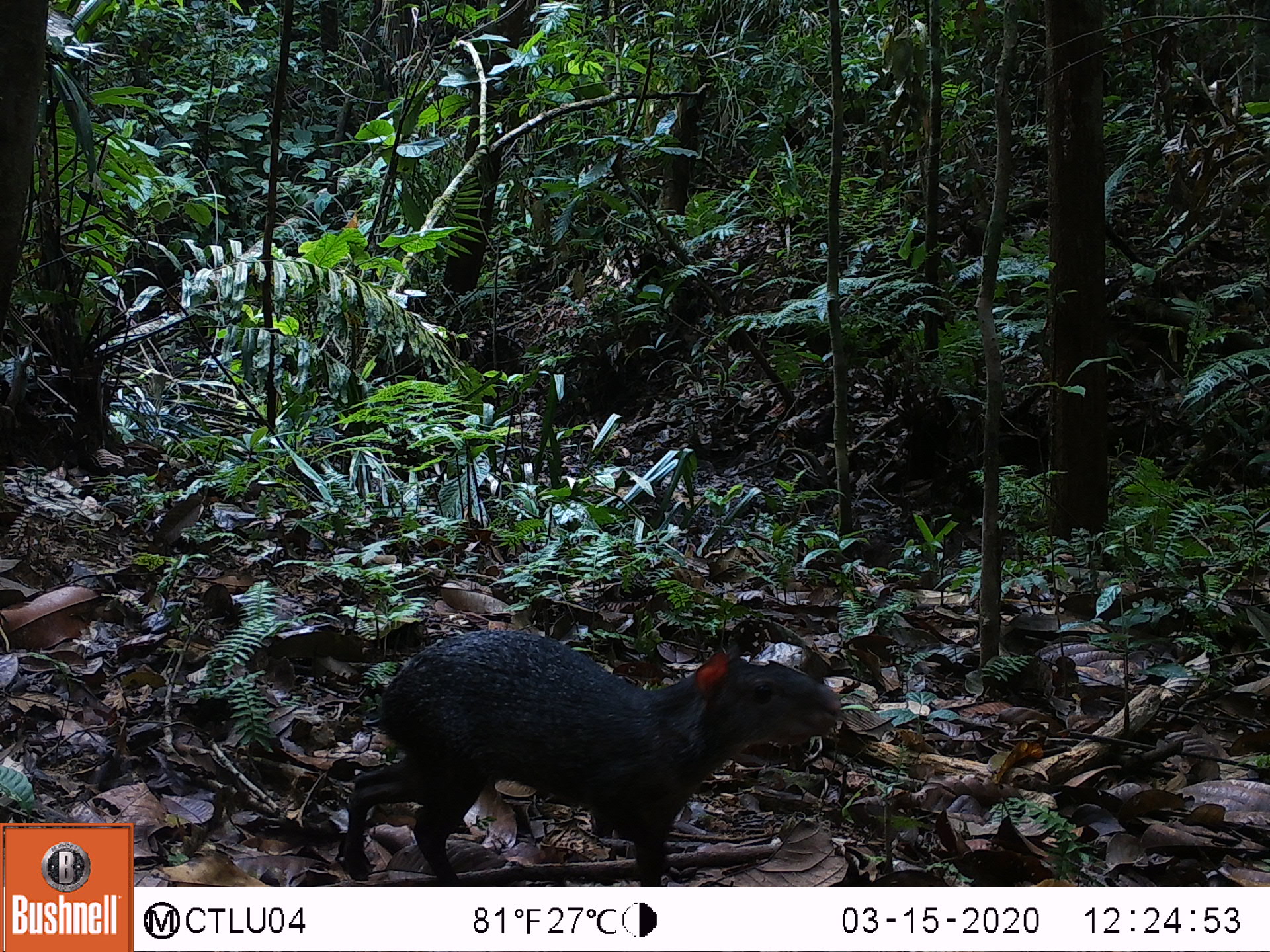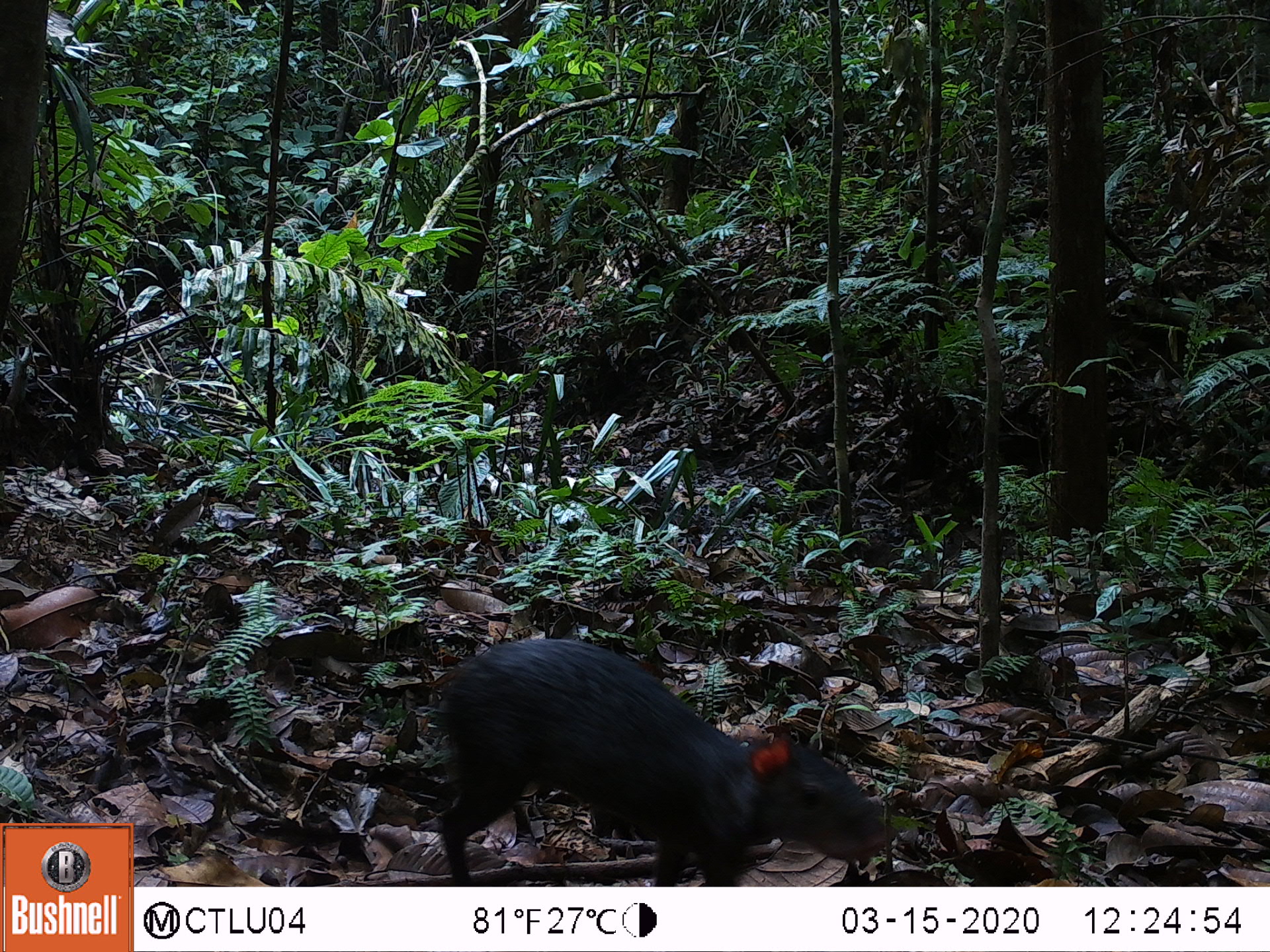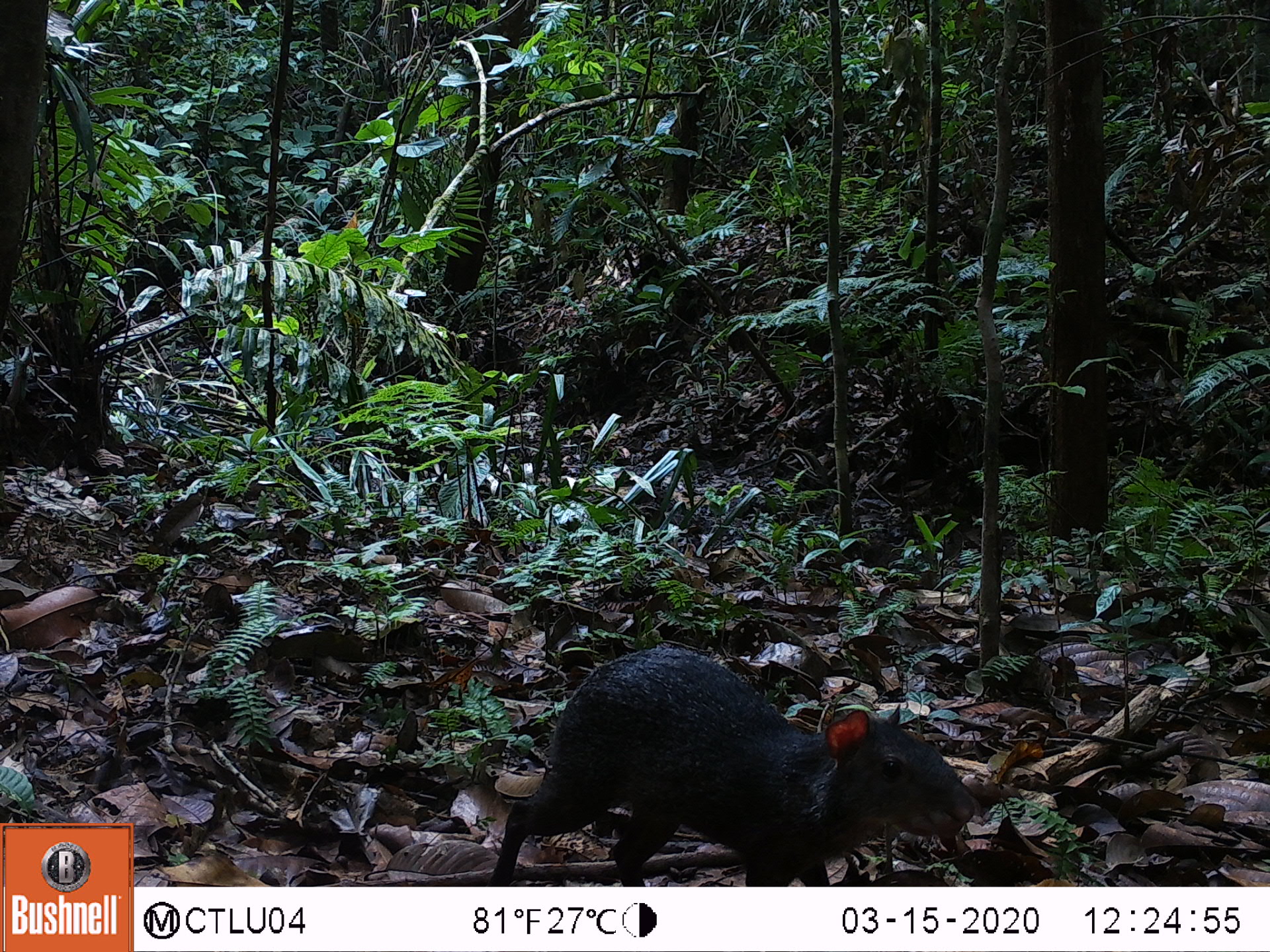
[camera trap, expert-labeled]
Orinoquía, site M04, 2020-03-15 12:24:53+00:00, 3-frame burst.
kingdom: Animalia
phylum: Chordata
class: Mammalia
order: Rodentia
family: Dasyproctidae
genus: Dasyprocta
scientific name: Dasyprocta fuliginosa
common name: black agouti